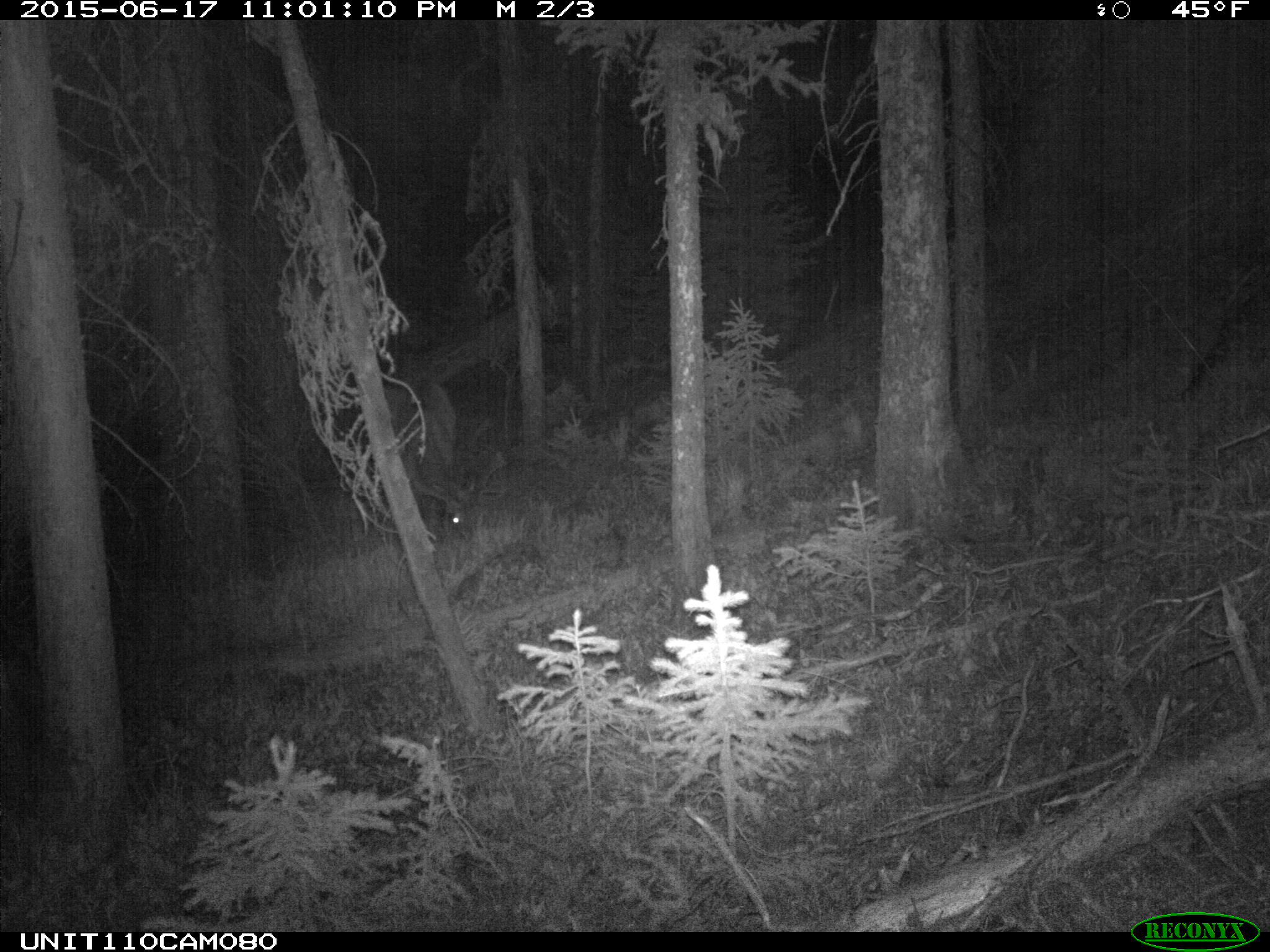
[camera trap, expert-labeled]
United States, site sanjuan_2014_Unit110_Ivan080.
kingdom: Animalia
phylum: Chordata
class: Mammalia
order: Artiodactyla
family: Cervidae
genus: Cervus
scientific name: Cervus elaphus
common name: red deer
Cervus elaphus (red deer).